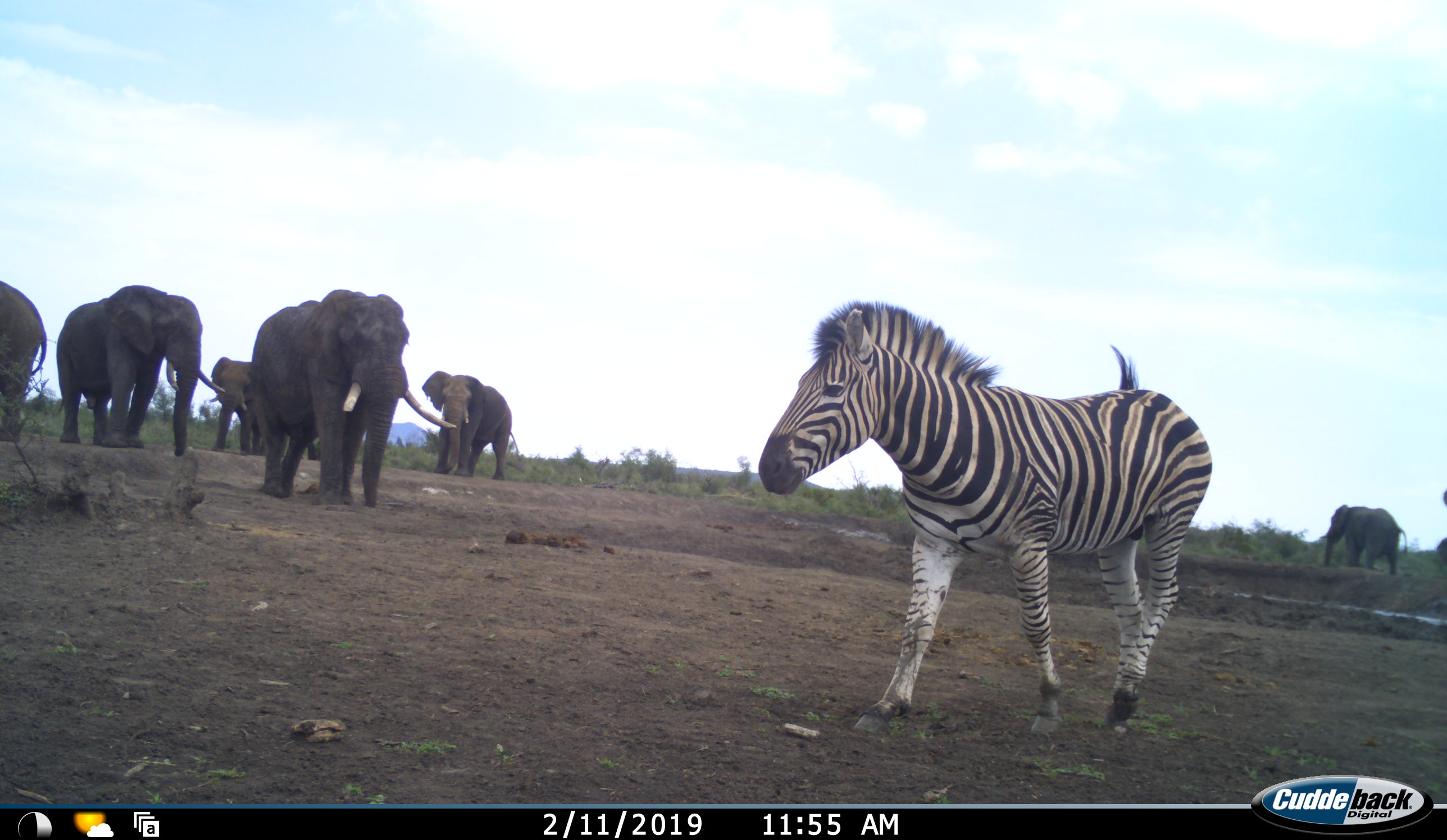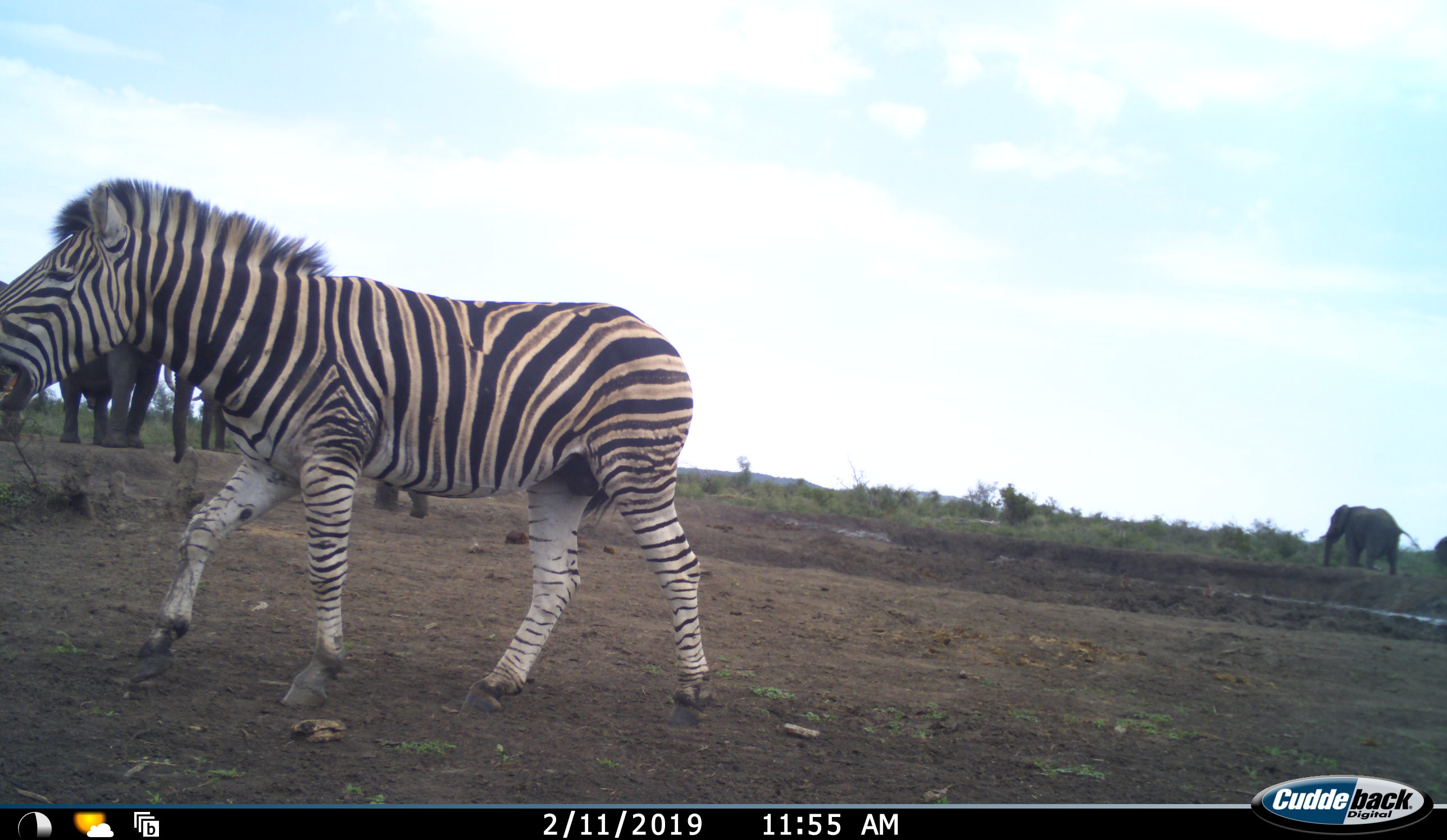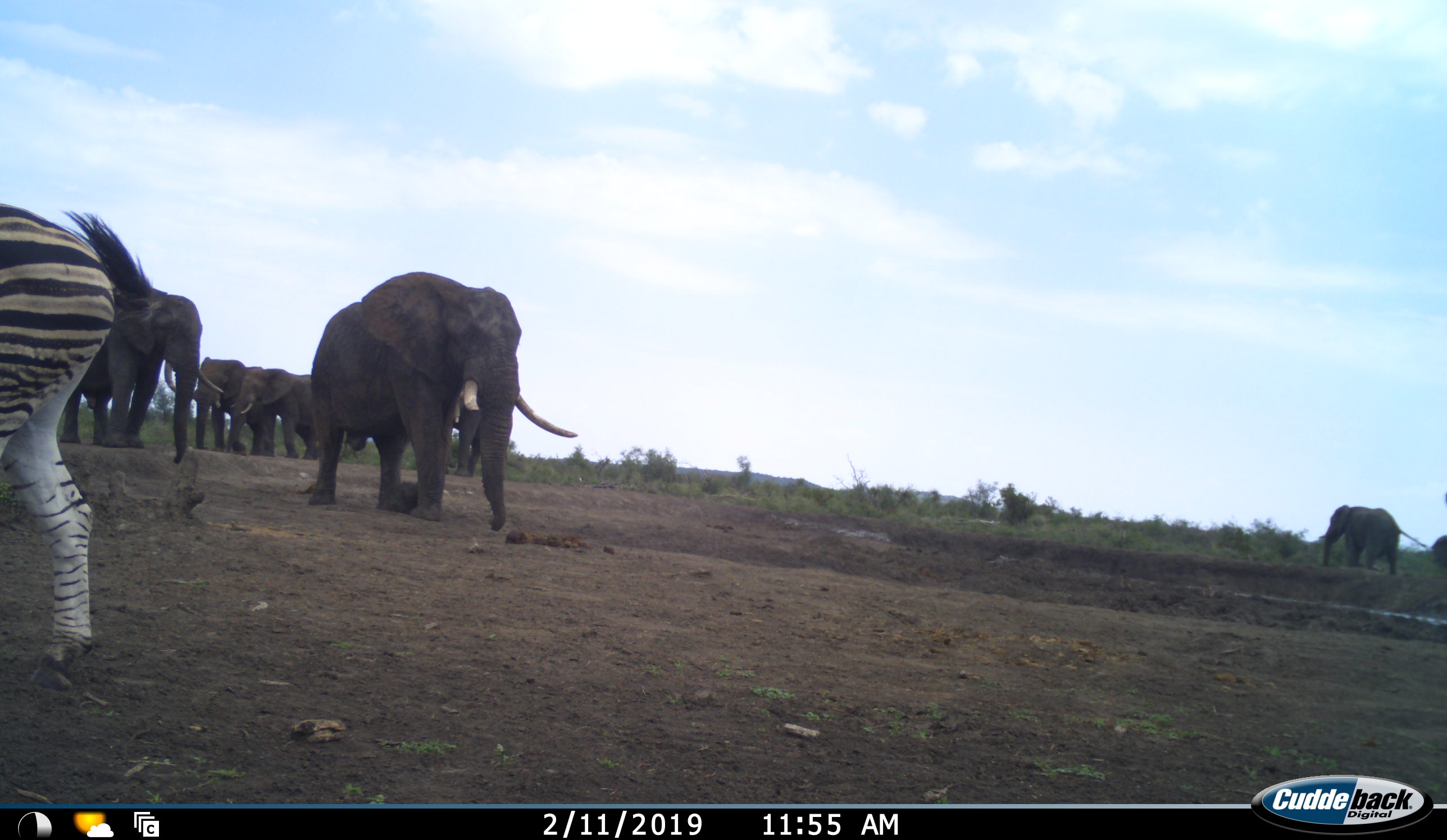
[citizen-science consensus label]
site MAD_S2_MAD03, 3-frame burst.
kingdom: Animalia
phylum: Chordata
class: Mammalia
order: Proboscidea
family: Elephantidae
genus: Loxodonta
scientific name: Loxodonta africana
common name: african bush elephant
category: elephant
Elephant (african bush elephant) (Loxodonta africana), count 8. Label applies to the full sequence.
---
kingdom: Animalia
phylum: Chordata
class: Mammalia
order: Perissodactyla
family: Equidae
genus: Equus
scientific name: Equus quagga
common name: plains zebra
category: zebraplains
Zebraplains (plains zebra) (Equus quagga), count 1. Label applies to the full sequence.